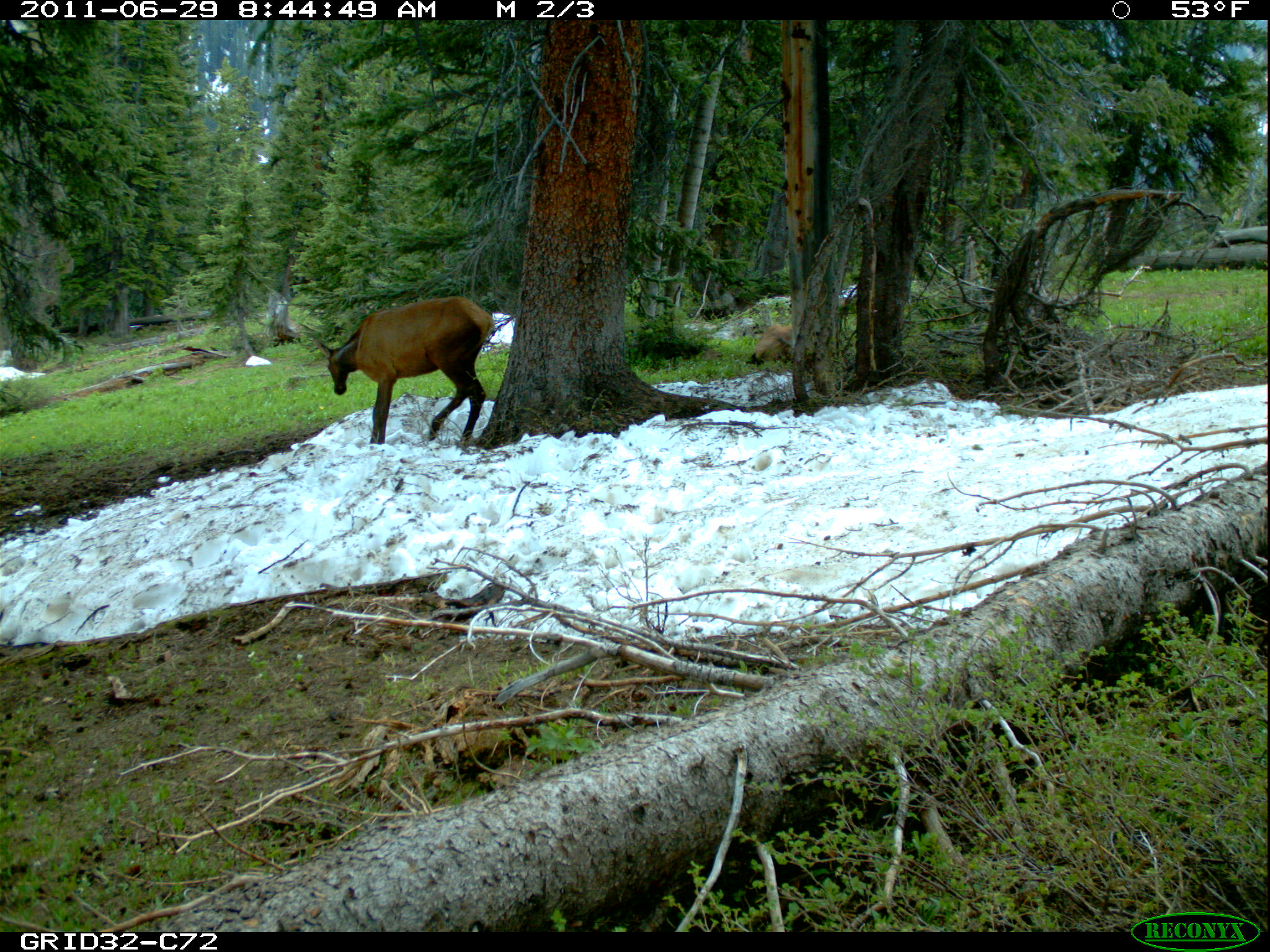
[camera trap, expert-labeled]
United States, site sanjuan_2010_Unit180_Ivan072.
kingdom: Animalia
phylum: Chordata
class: Mammalia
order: Artiodactyla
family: Cervidae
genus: Cervus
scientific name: Cervus elaphus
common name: red deer